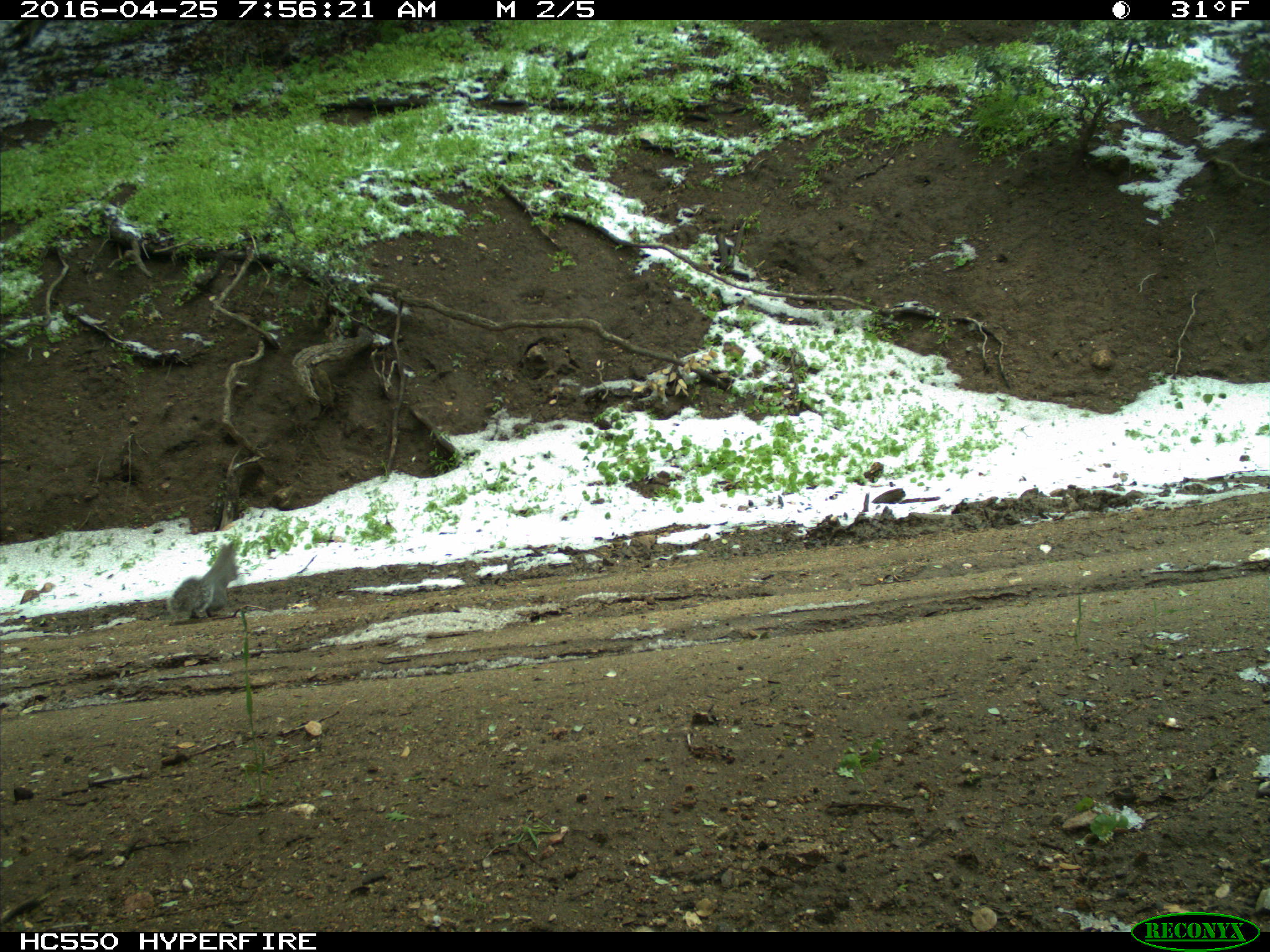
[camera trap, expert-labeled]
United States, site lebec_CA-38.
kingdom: Animalia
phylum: Chordata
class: Mammalia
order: Rodentia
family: Sciuridae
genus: Sciurus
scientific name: Sciurus carolinensis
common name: eastern gray squirrel